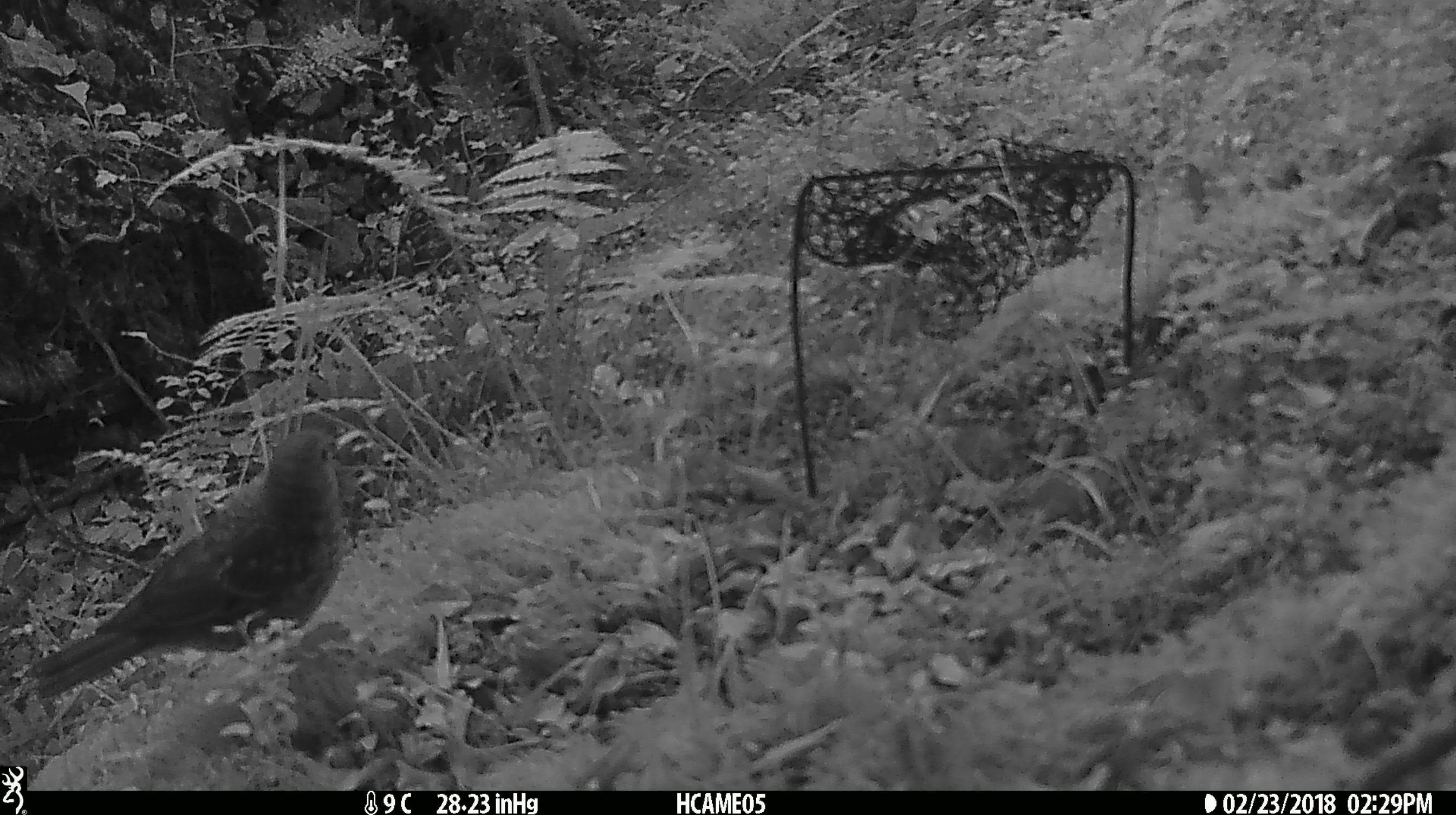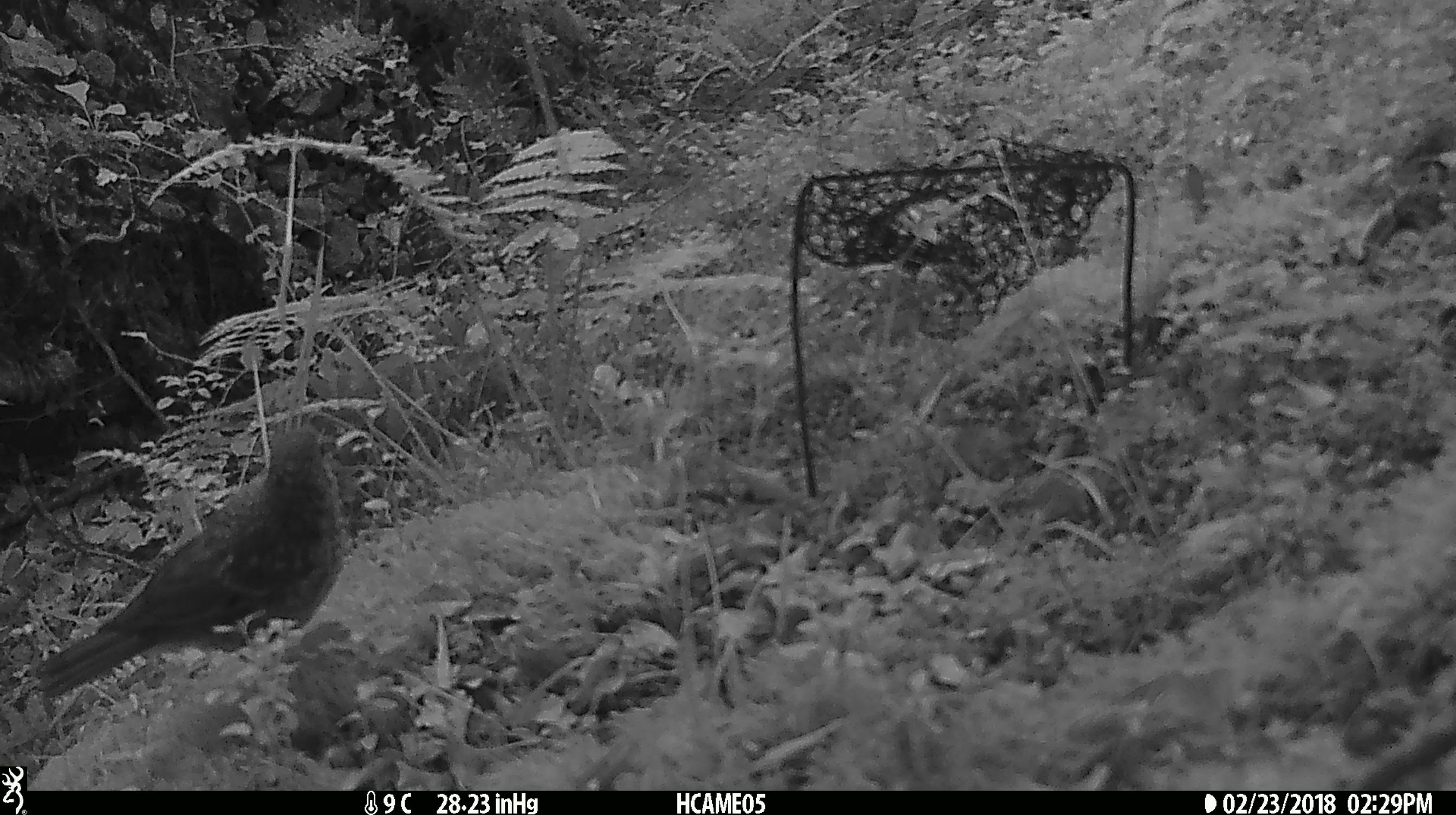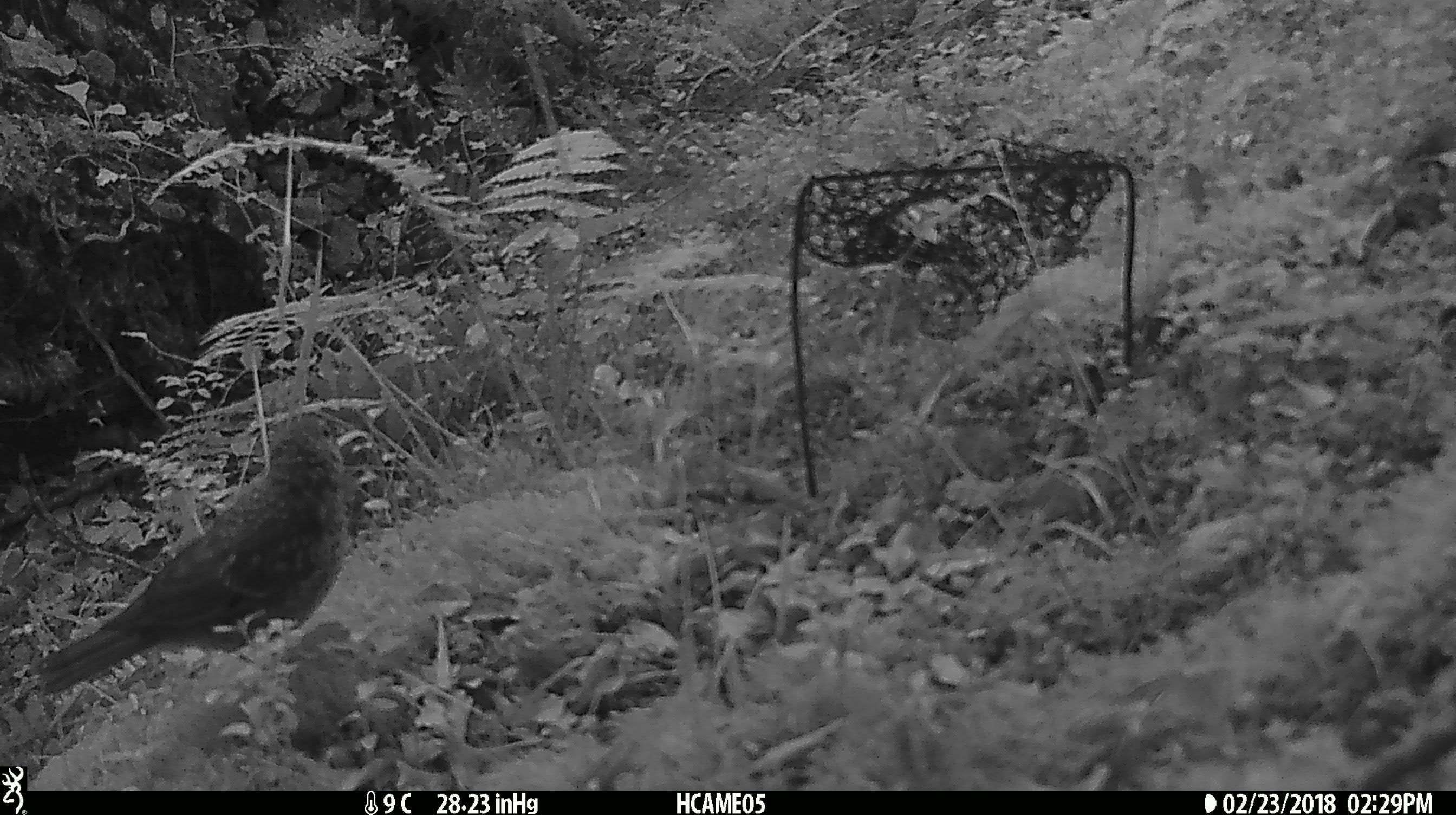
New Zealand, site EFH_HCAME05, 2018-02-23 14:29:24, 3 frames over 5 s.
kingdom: Animalia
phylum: Chordata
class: Aves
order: Passeriformes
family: Turdidae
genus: Turdus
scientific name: Turdus merula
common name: eurasian blackbird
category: blackbird